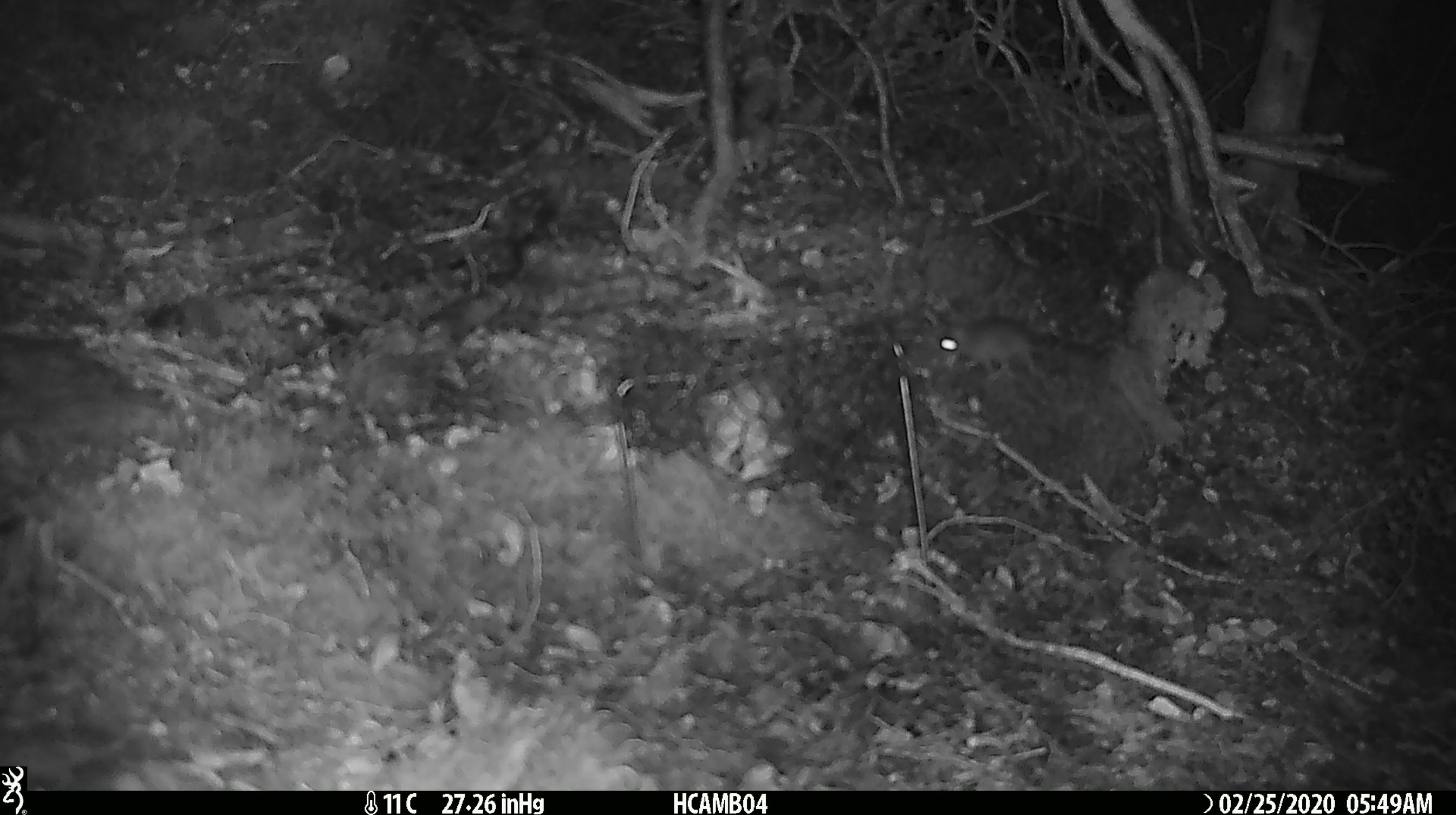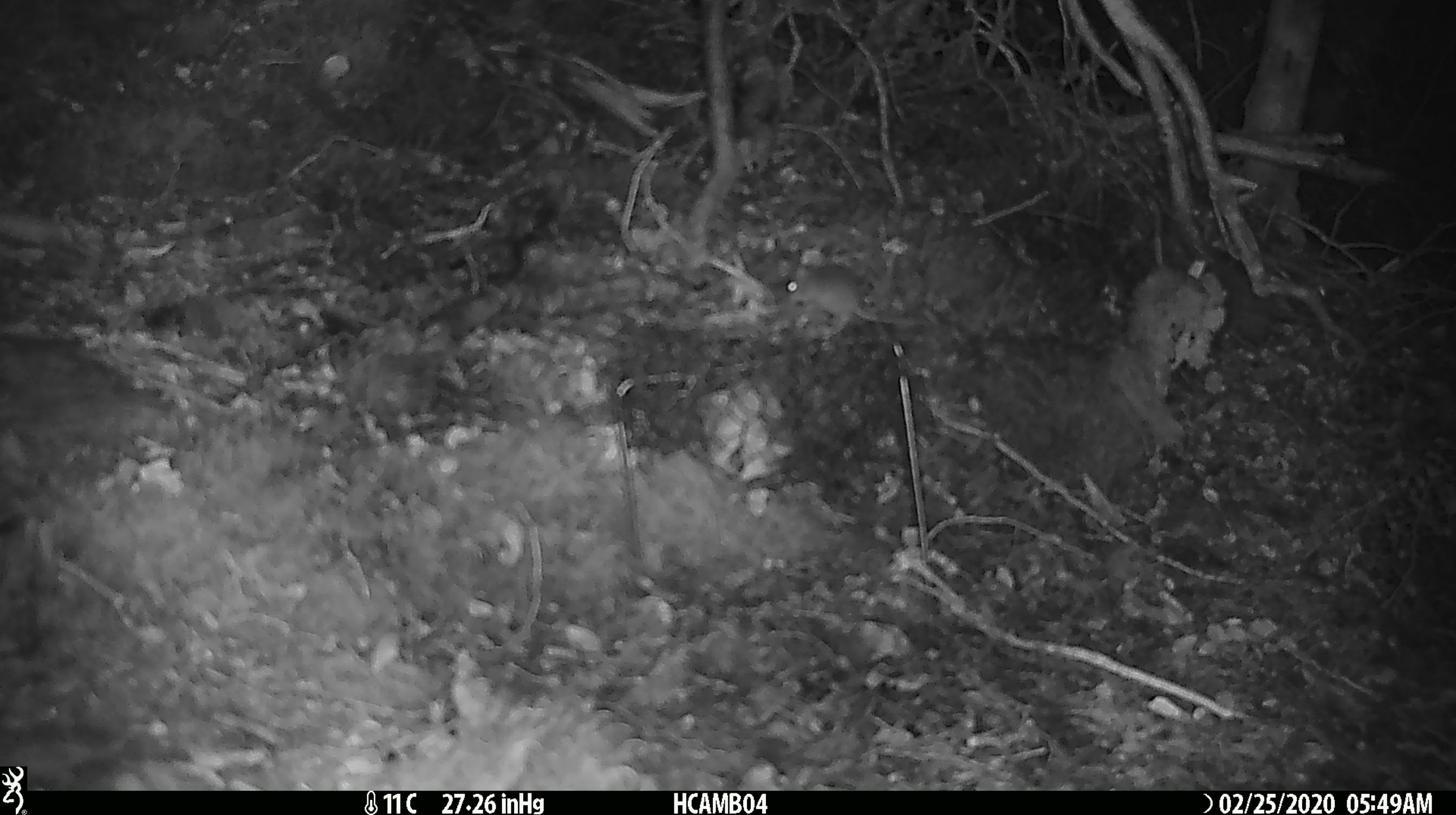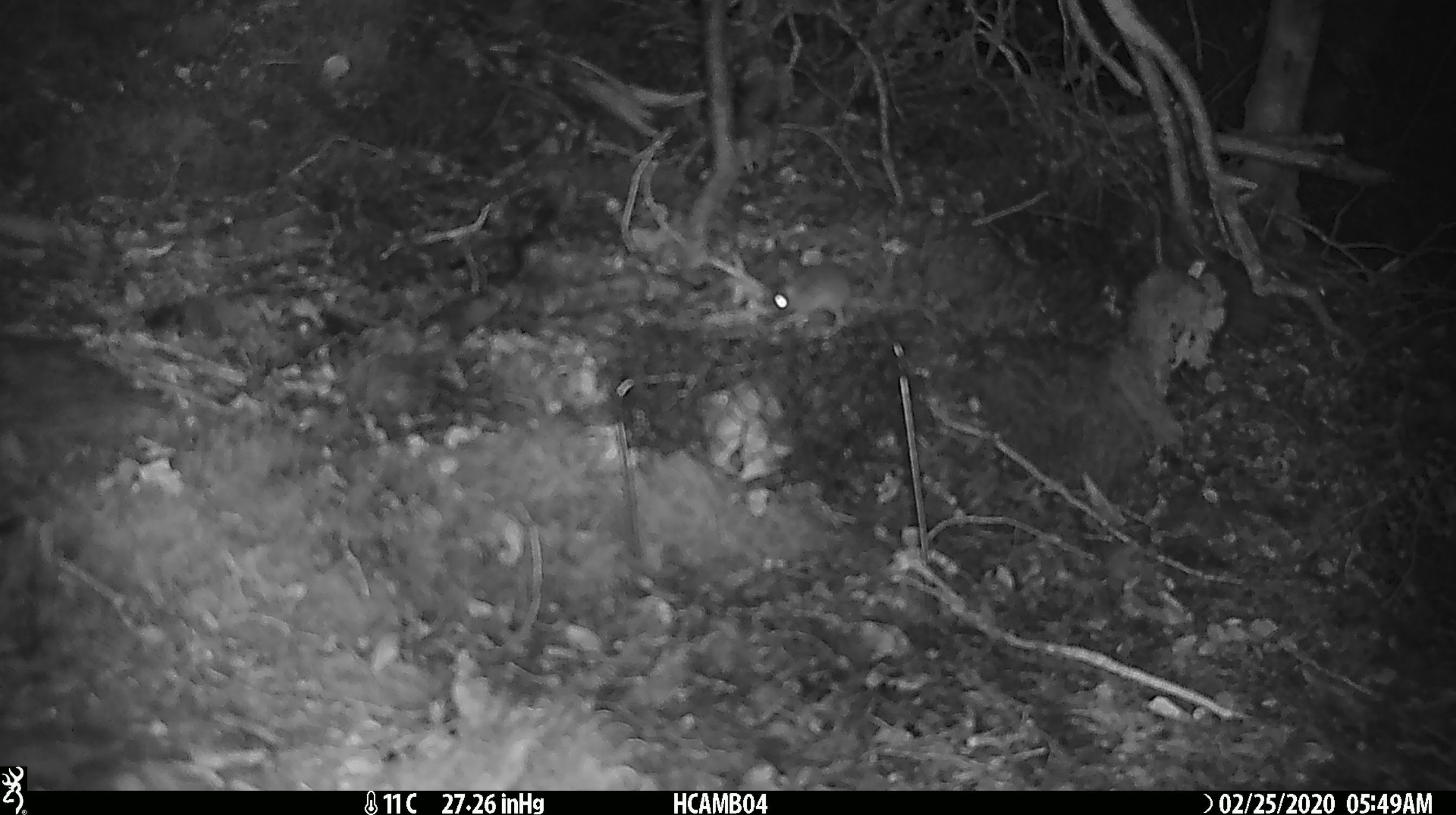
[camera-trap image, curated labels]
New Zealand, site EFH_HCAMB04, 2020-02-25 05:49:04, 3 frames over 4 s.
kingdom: Animalia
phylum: Chordata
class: Mammalia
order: Rodentia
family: Muridae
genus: Mus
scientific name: Mus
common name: mouse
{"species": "mouse (Mus)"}